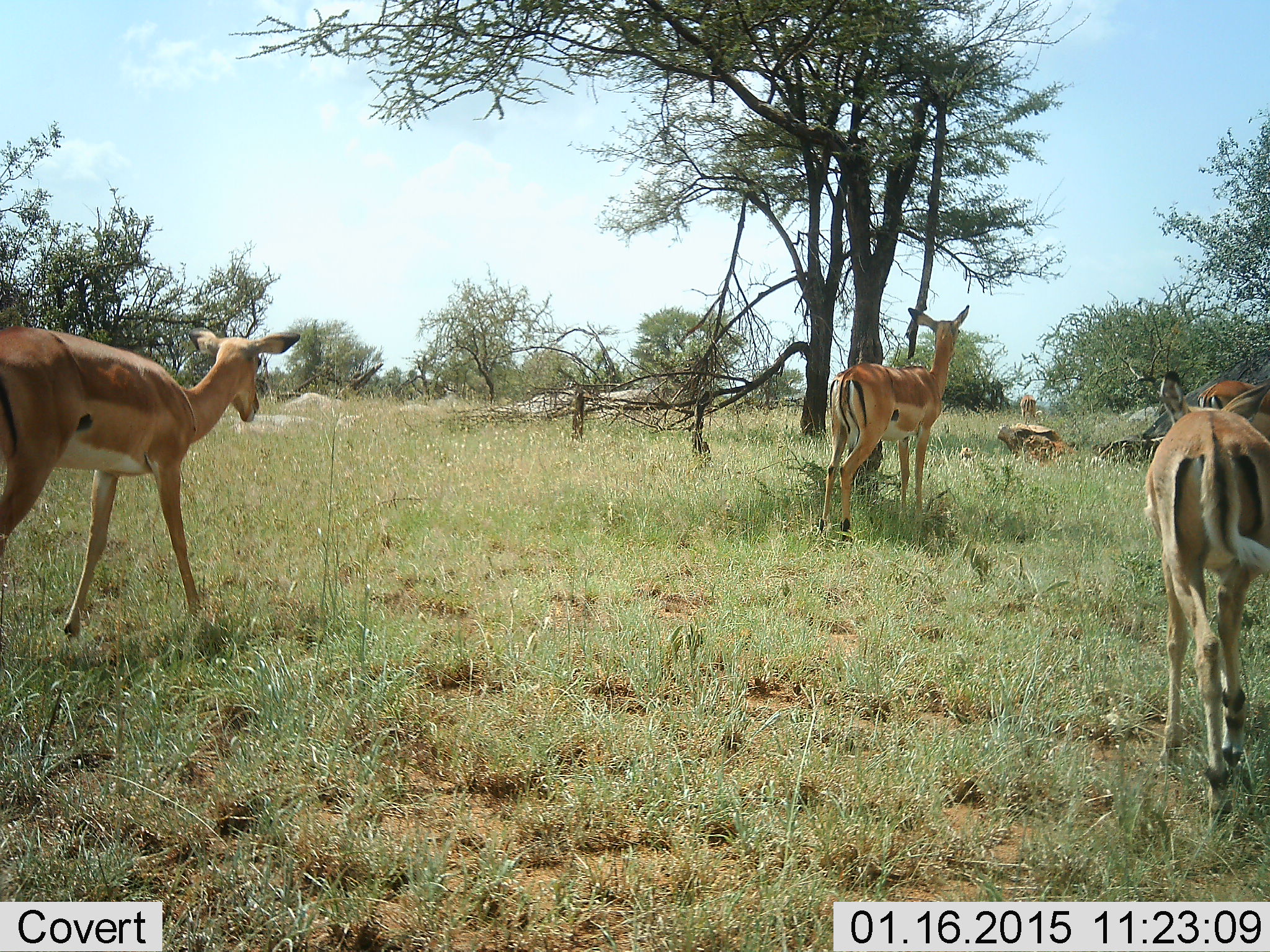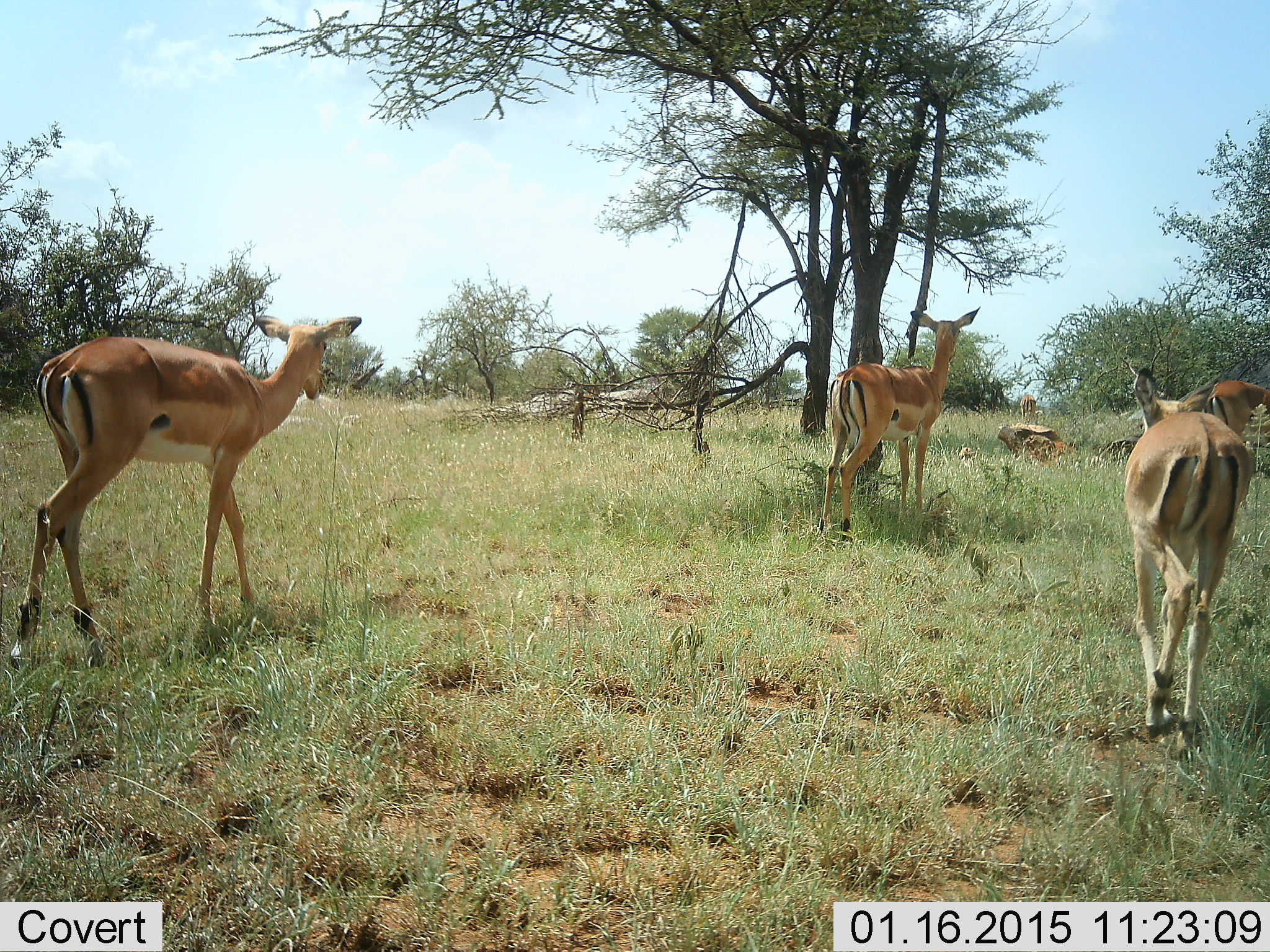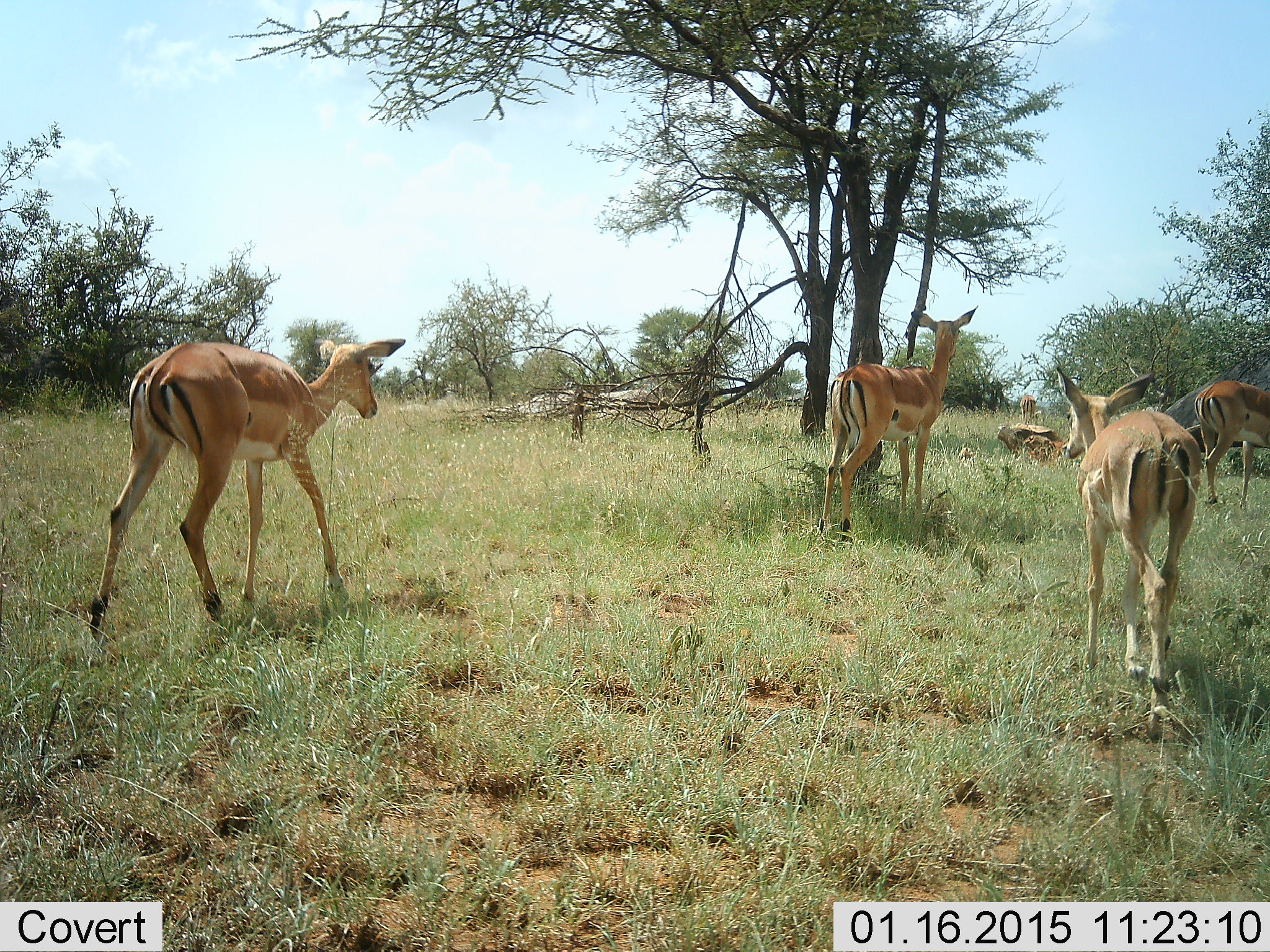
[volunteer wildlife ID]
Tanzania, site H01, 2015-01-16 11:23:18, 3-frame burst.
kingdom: Animalia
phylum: Chordata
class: Mammalia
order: Artiodactyla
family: Bovidae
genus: Nanger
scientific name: Nanger granti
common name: grant's gazelle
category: gazellegrants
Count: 4.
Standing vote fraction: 70%.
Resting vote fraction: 30%.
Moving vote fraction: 70%.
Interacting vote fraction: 10%.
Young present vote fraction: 0%.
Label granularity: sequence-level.